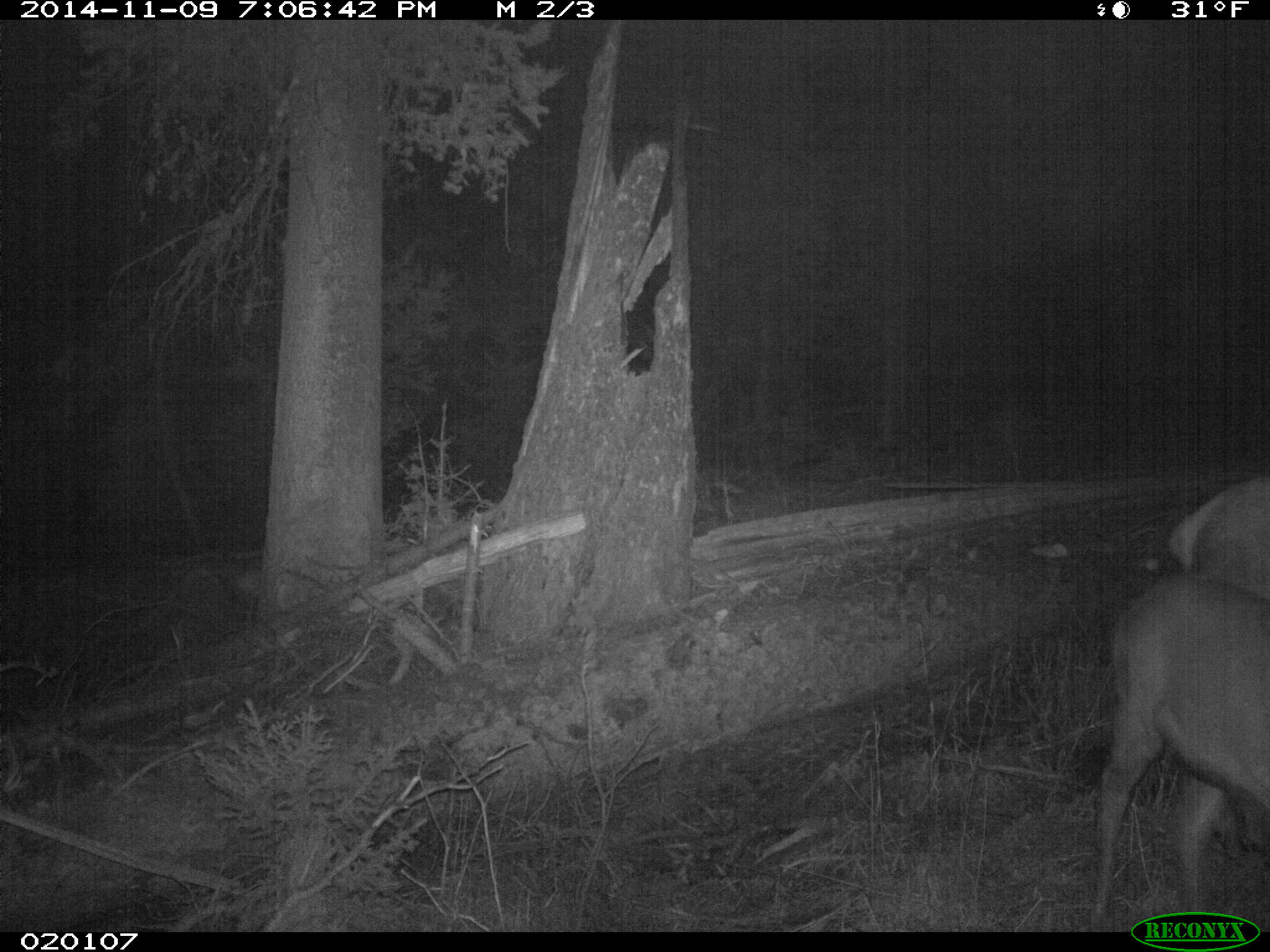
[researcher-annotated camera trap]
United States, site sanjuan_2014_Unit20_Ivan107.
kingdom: Animalia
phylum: Chordata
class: Mammalia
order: Artiodactyla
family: Cervidae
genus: Cervus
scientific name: Cervus elaphus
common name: red deer